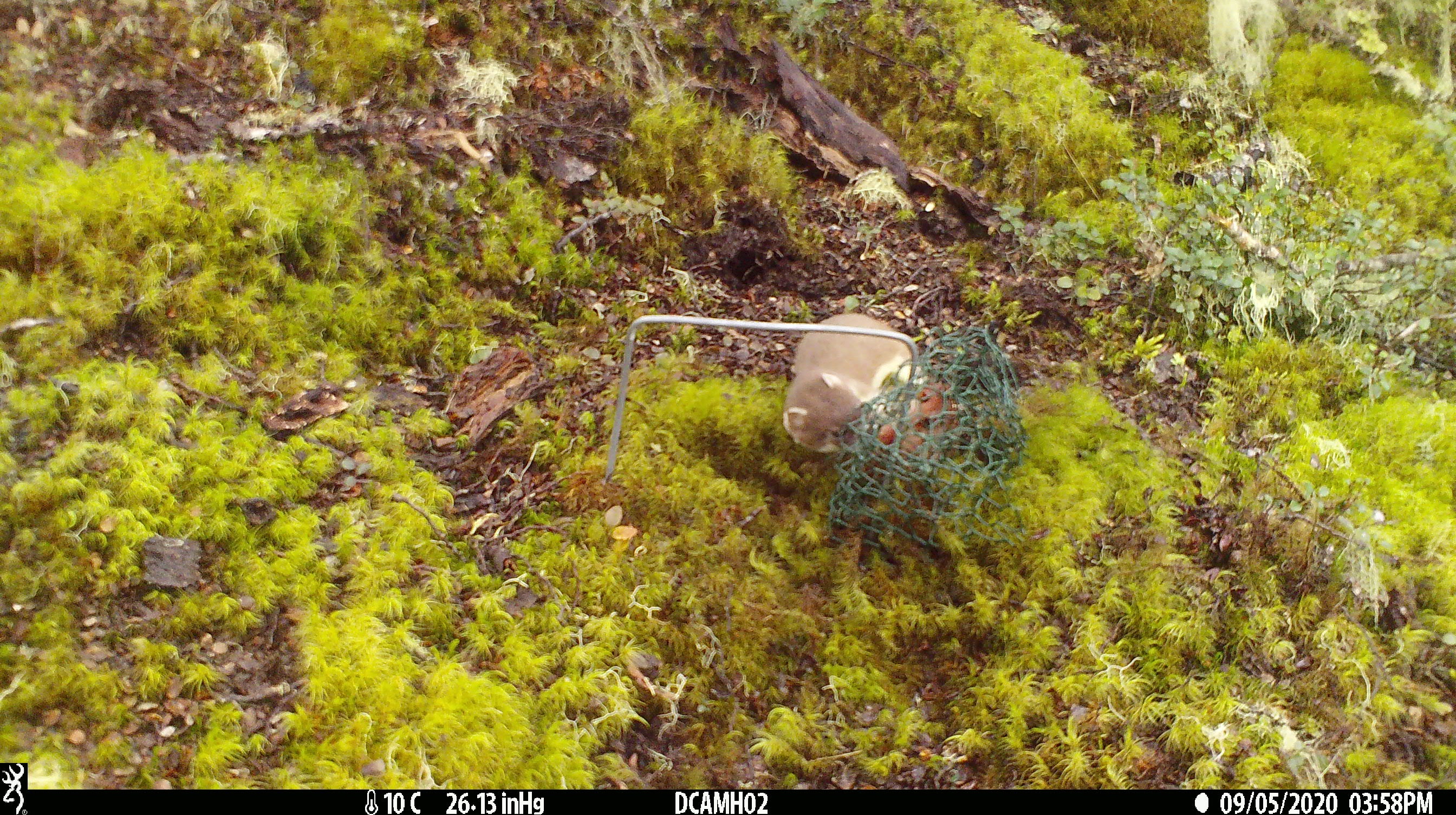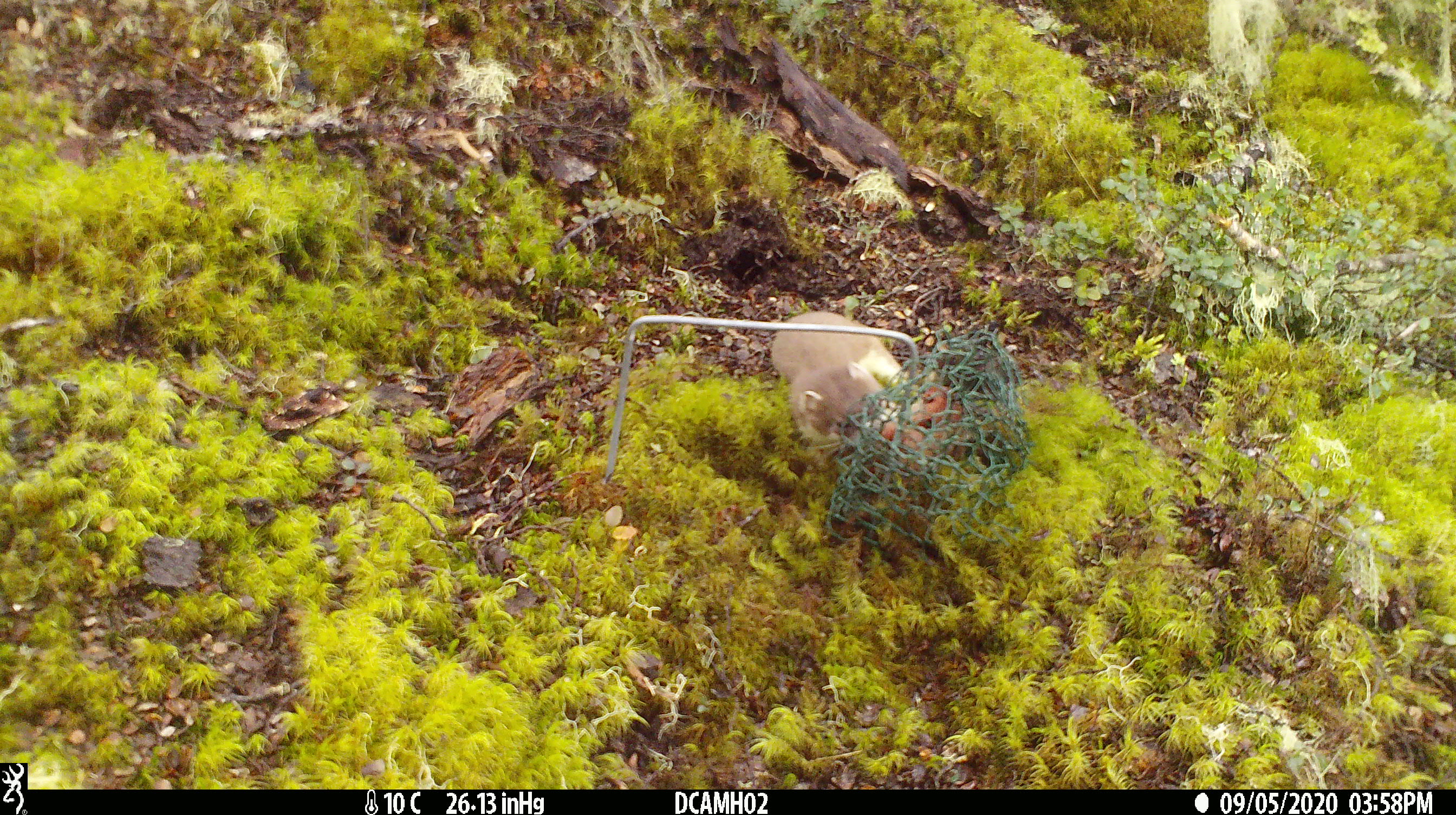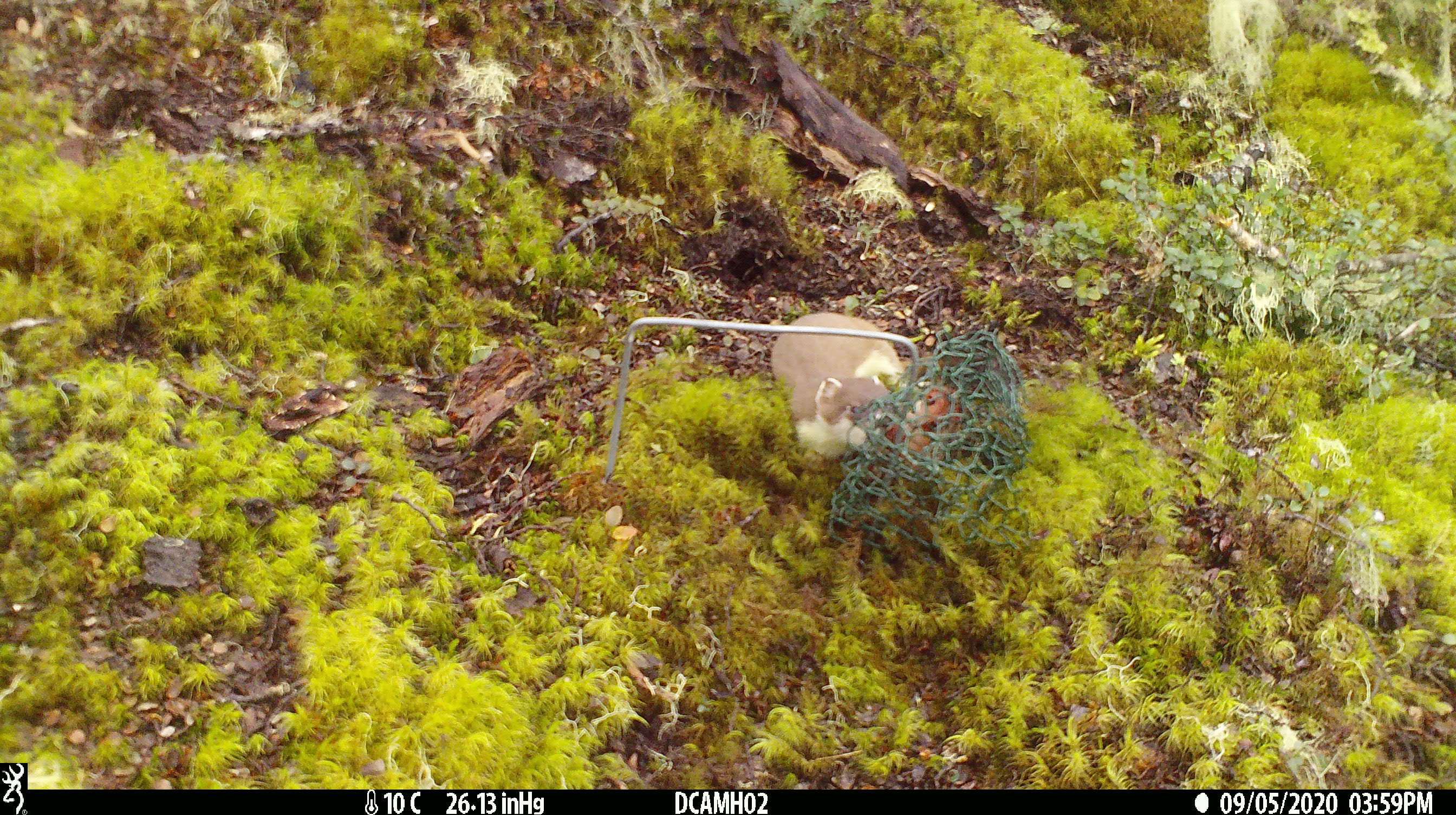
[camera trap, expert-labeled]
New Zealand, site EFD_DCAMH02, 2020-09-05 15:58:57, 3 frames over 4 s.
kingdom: Animalia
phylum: Chordata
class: Mammalia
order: Carnivora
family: Mustelidae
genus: Mustela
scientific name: Mustela erminea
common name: stoat